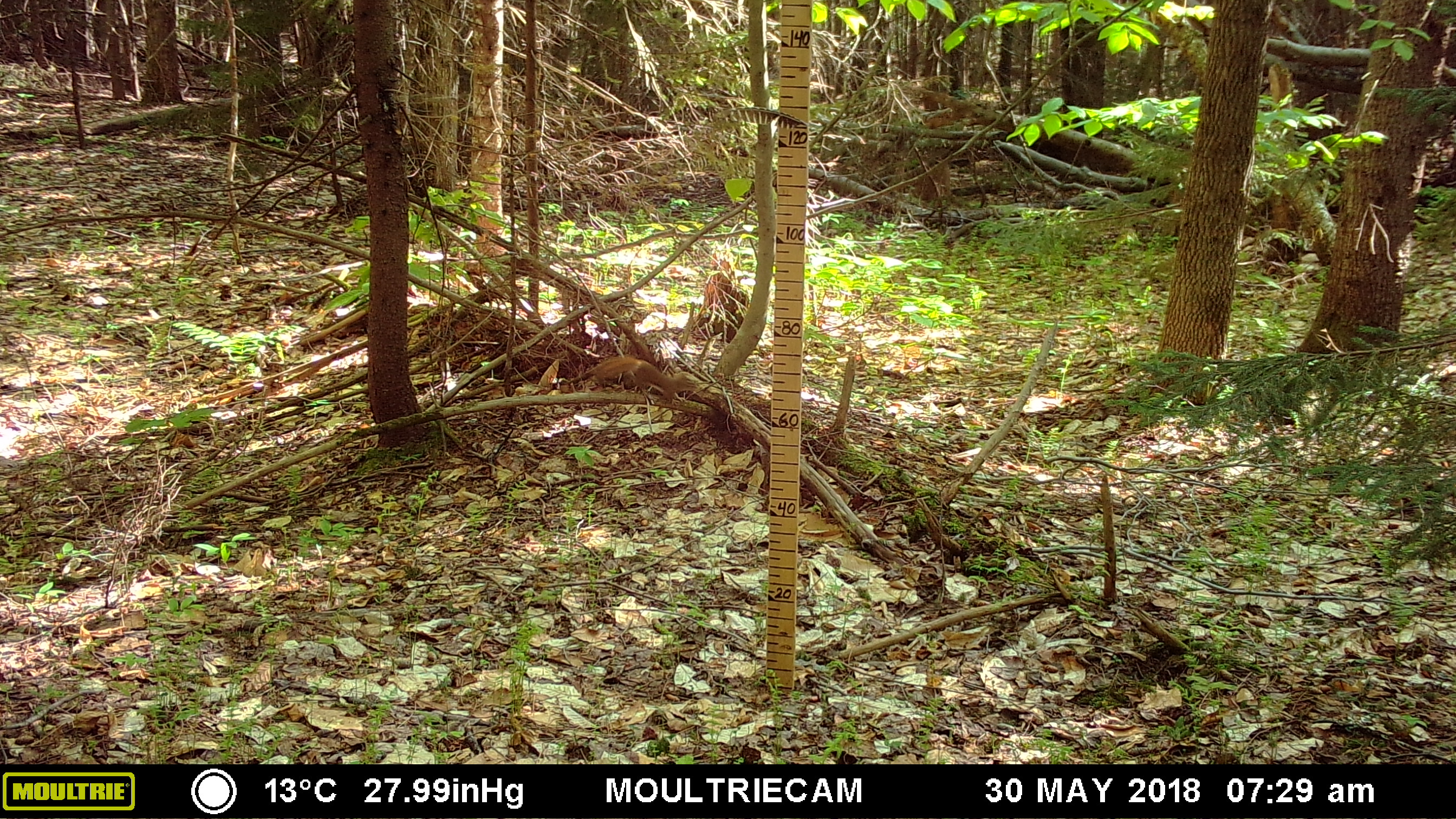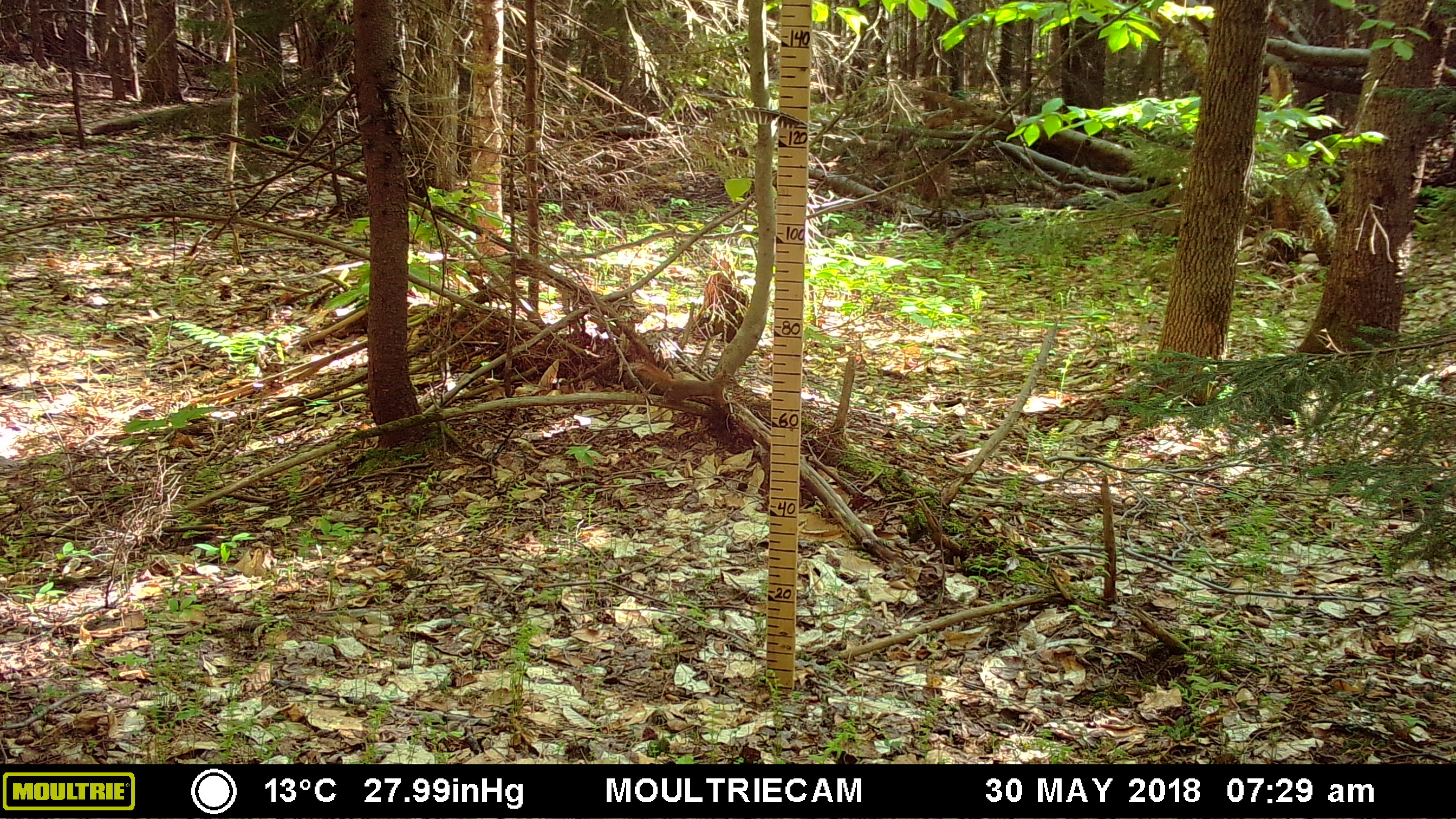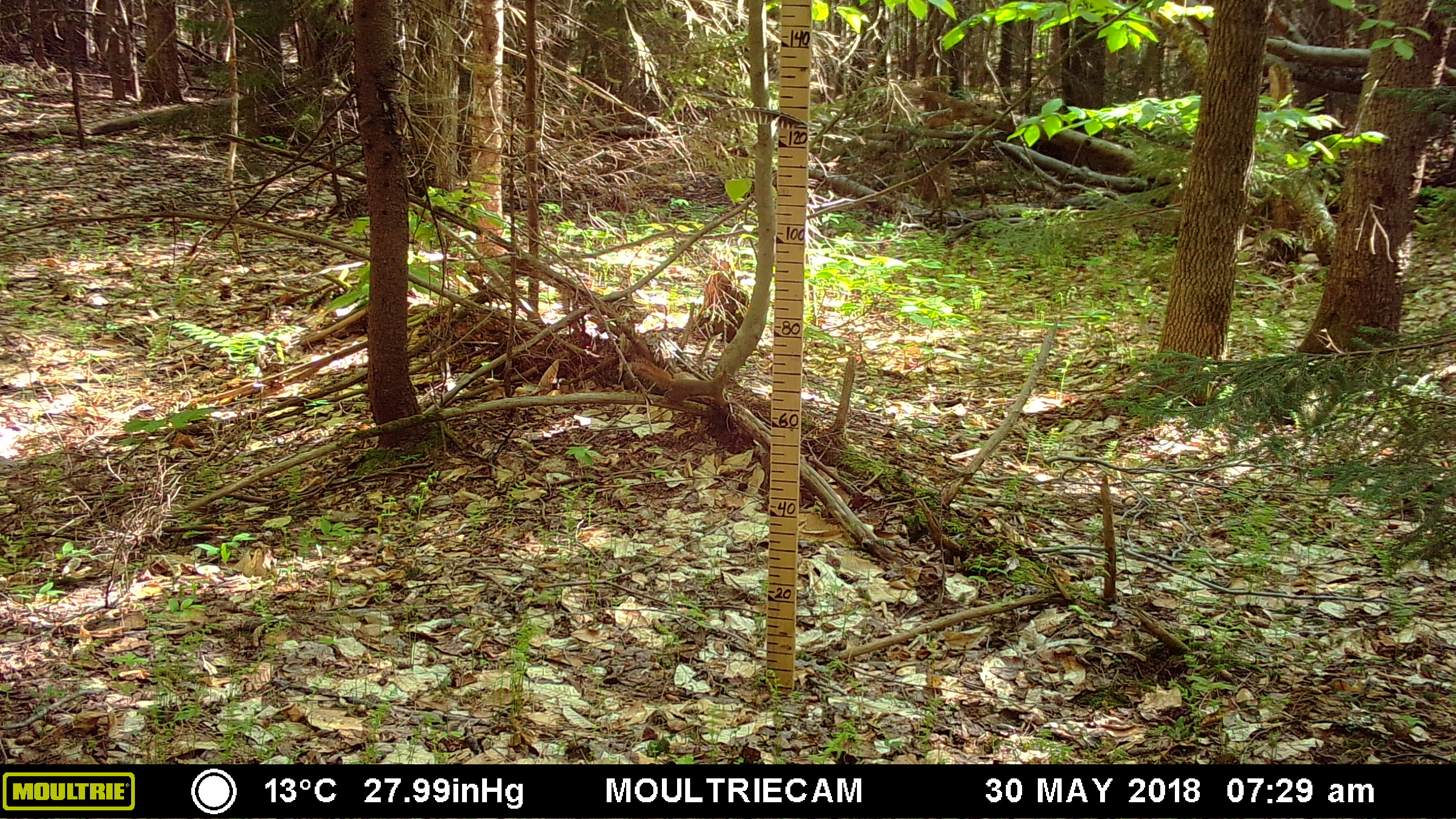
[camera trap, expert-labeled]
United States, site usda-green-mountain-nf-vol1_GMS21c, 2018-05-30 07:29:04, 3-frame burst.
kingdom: Animalia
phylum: Chordata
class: Mammalia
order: Rodentia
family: Sciuridae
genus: Tamiasciurus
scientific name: Tamiasciurus hudsonicus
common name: red squirrel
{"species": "red squirrel (Tamiasciurus hudsonicus)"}